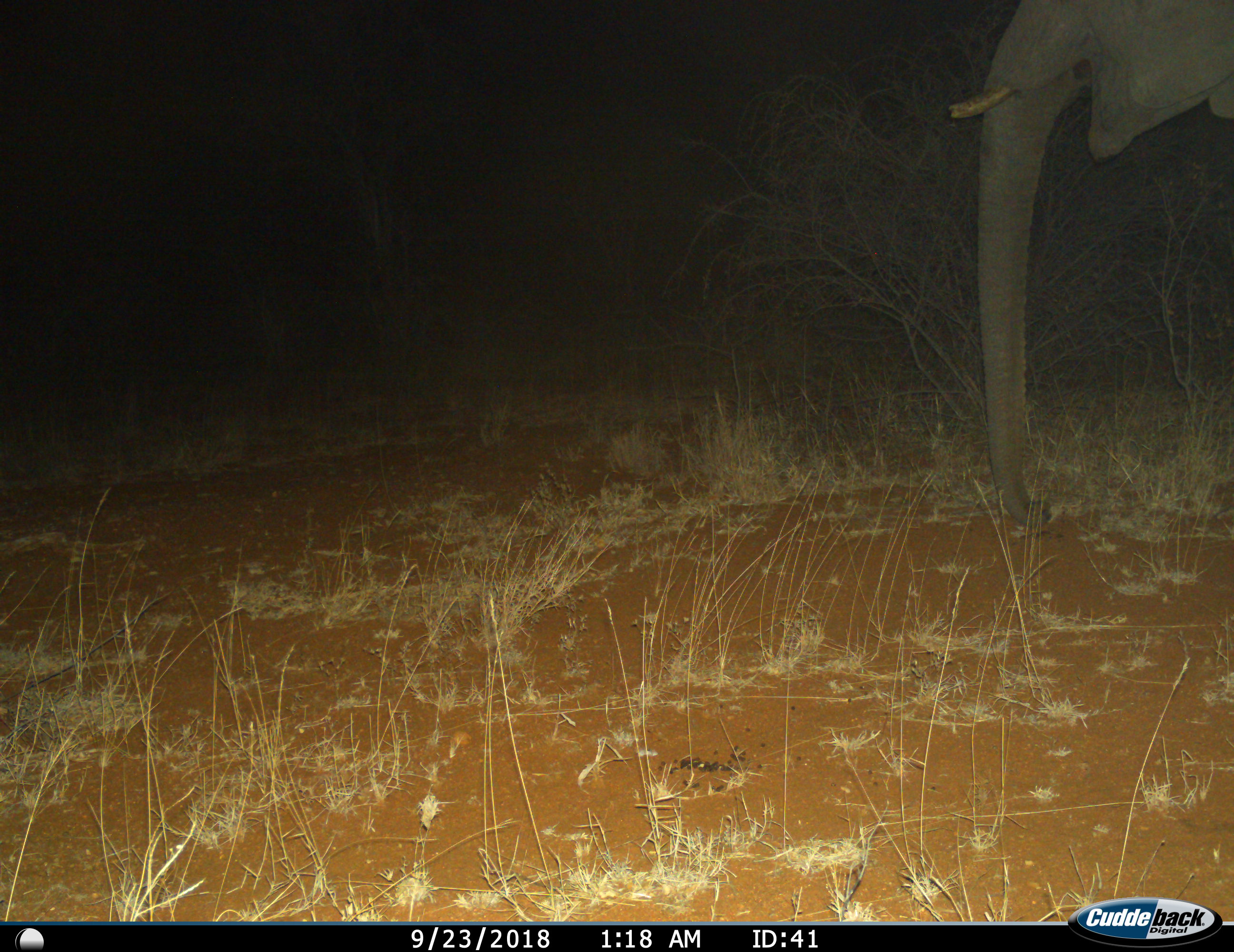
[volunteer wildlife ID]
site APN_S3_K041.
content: unidentified animal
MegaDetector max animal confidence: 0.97